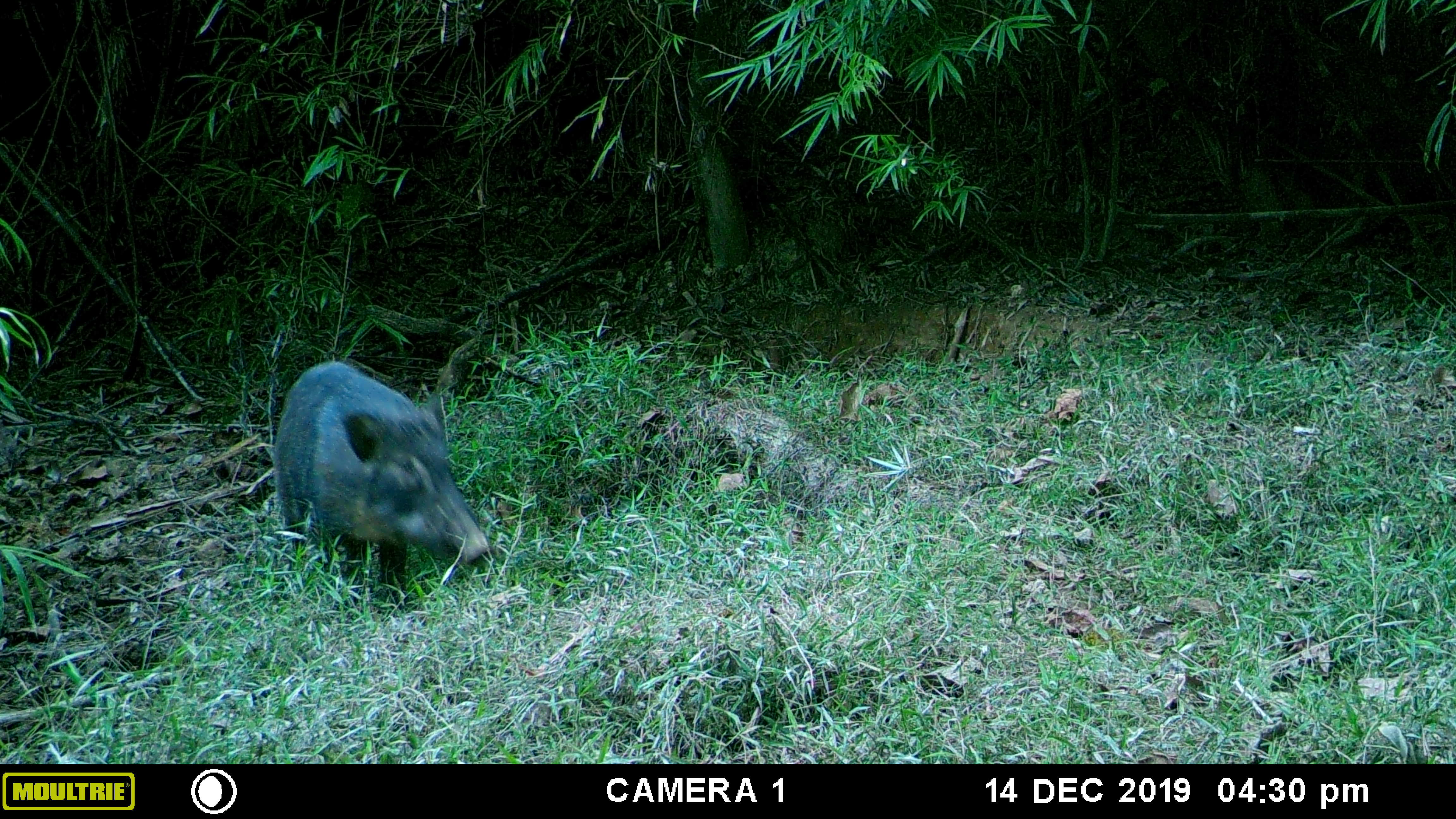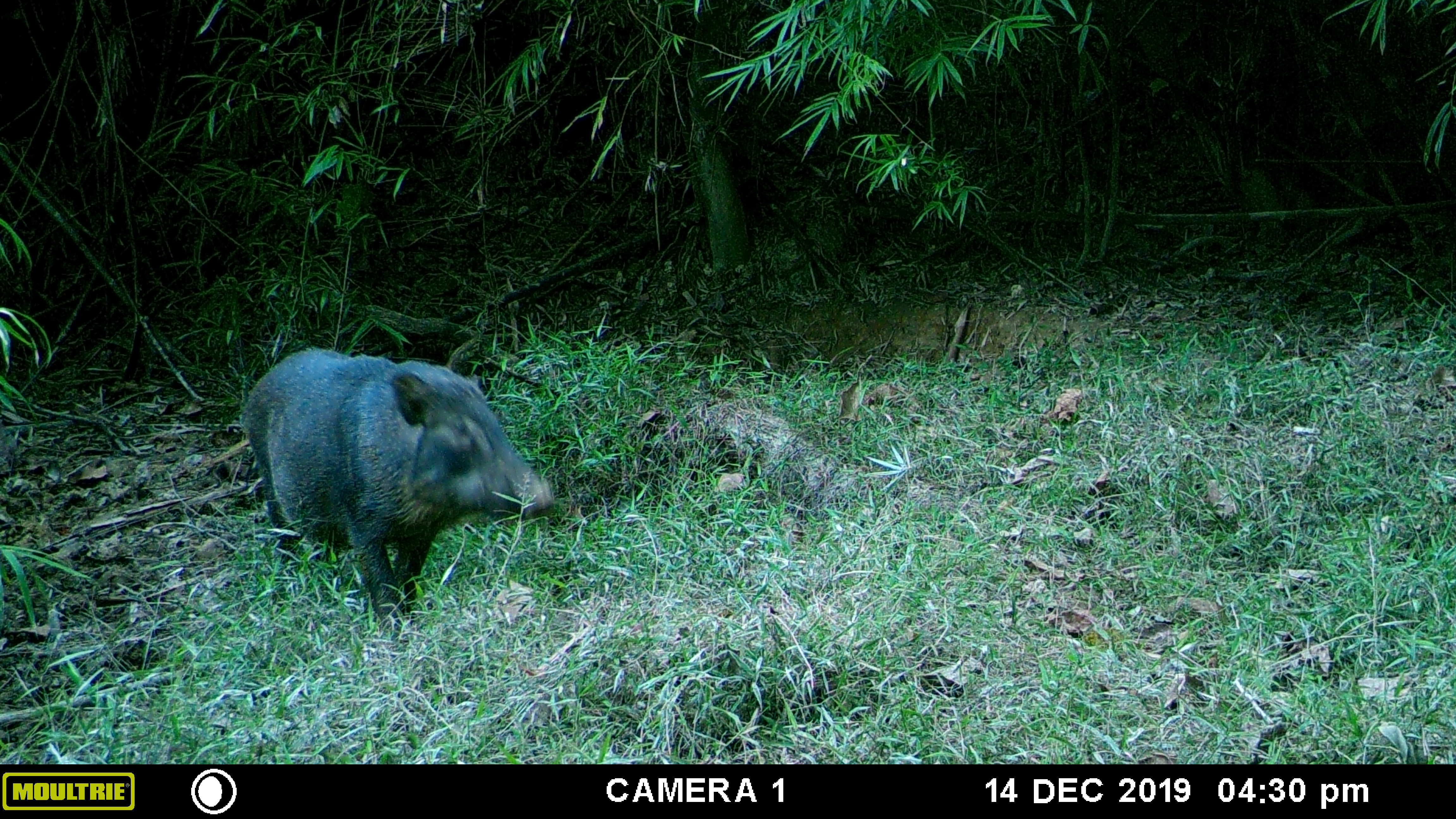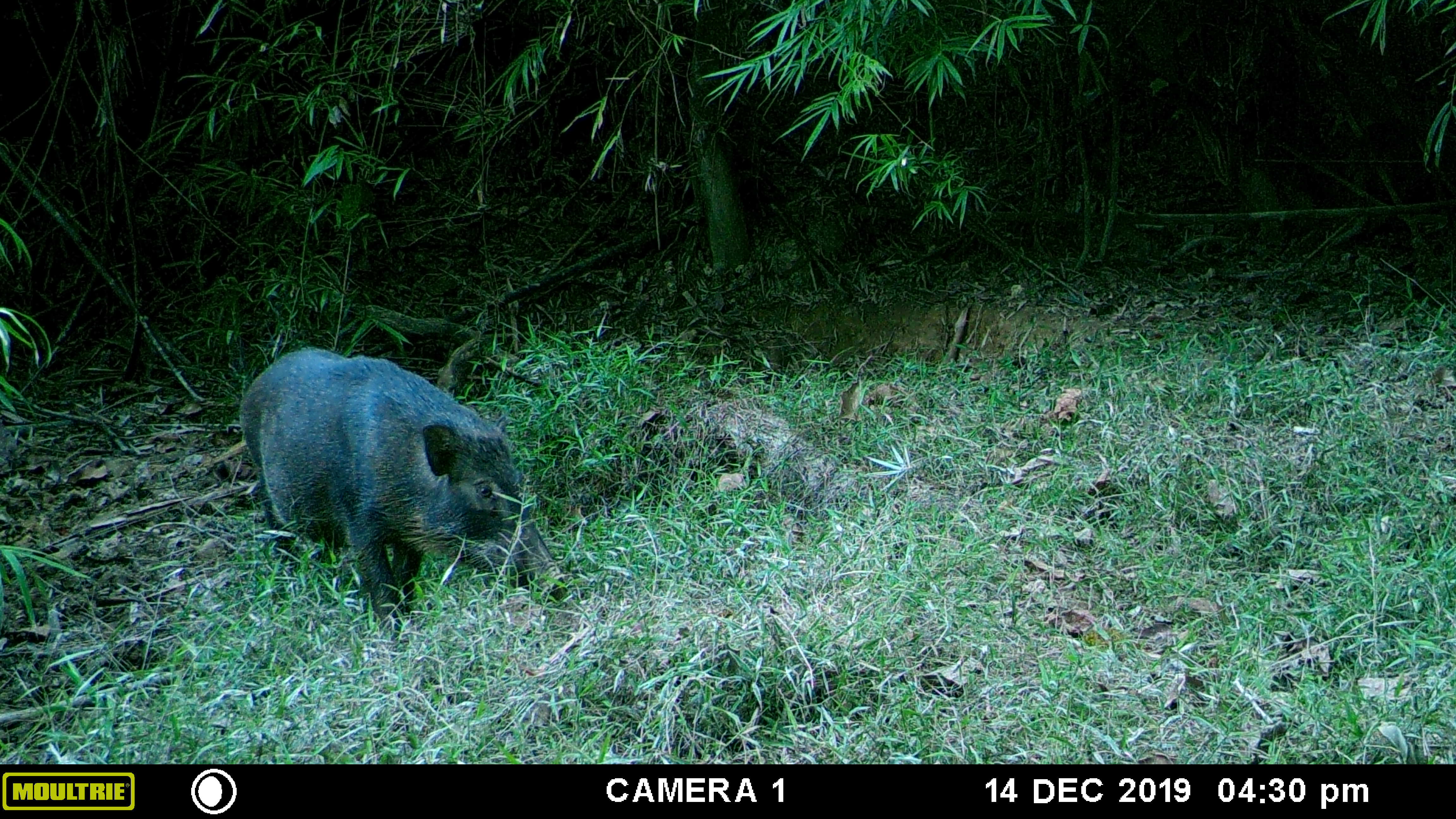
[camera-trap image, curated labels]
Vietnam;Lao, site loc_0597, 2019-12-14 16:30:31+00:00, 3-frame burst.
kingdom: Animalia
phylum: Chordata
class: Mammalia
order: Artiodactyla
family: Suidae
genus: Sus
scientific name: Sus scrofa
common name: eurasian wild pig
Eurasian wild pig (Sus scrofa). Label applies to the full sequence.